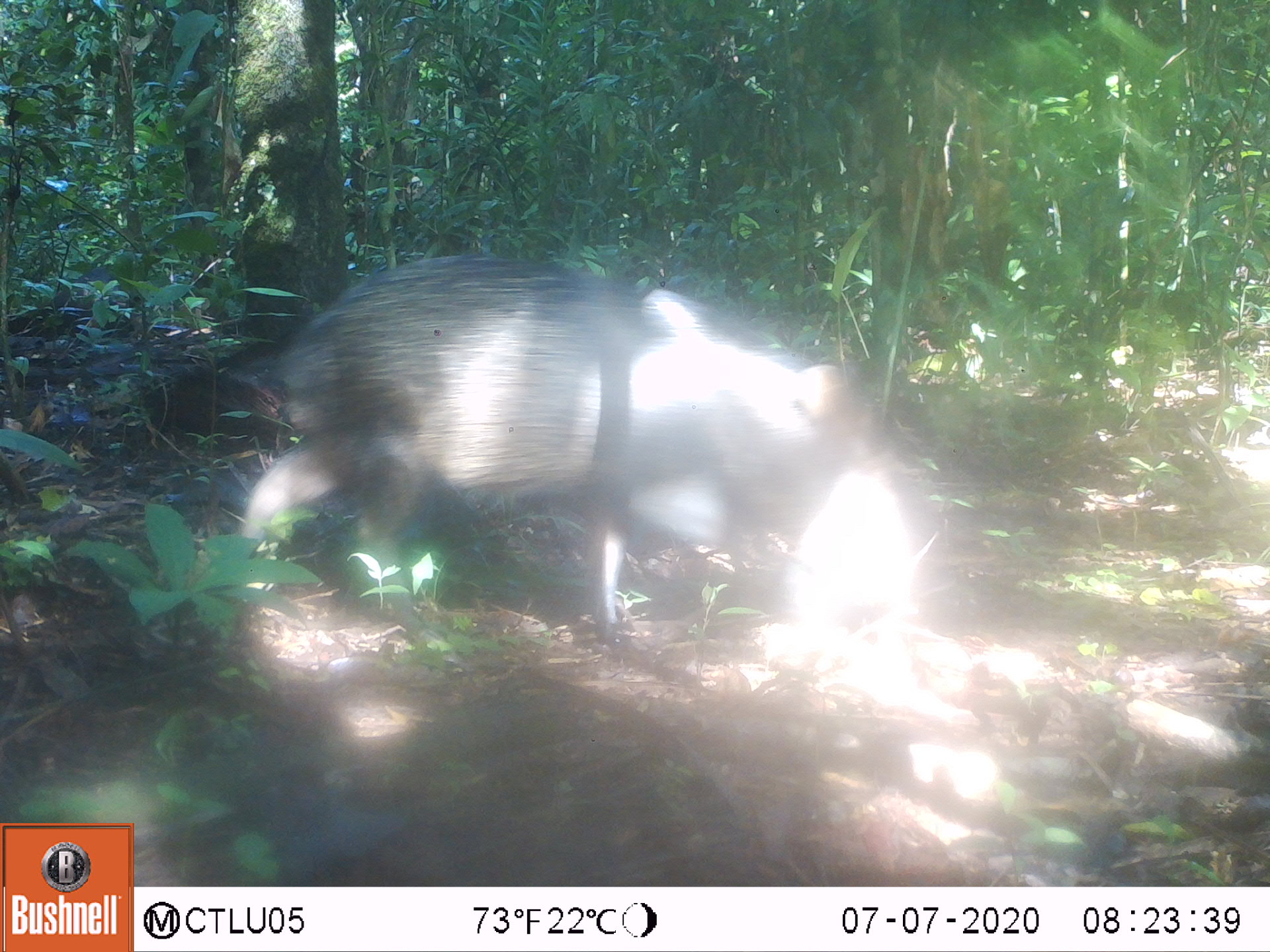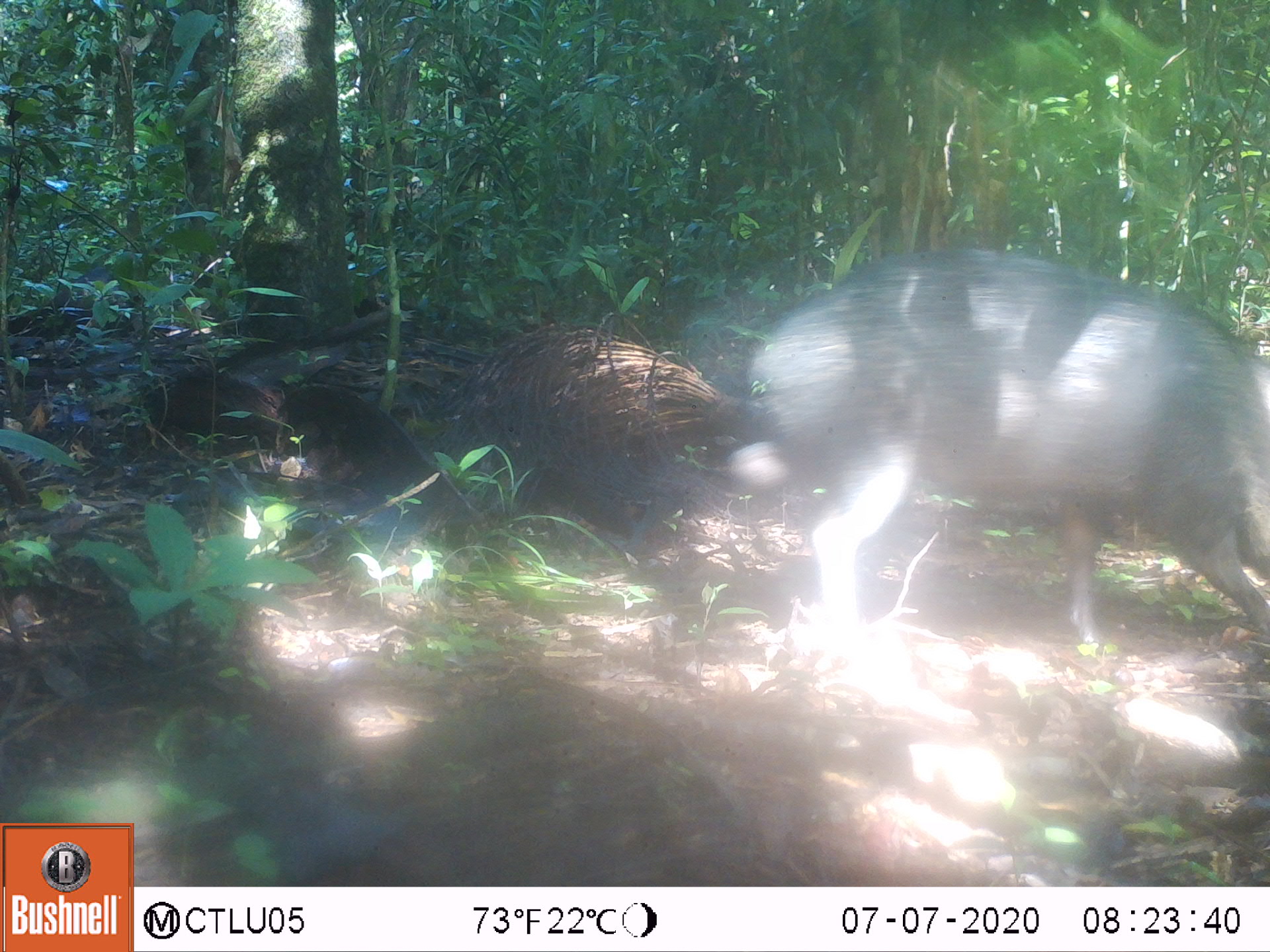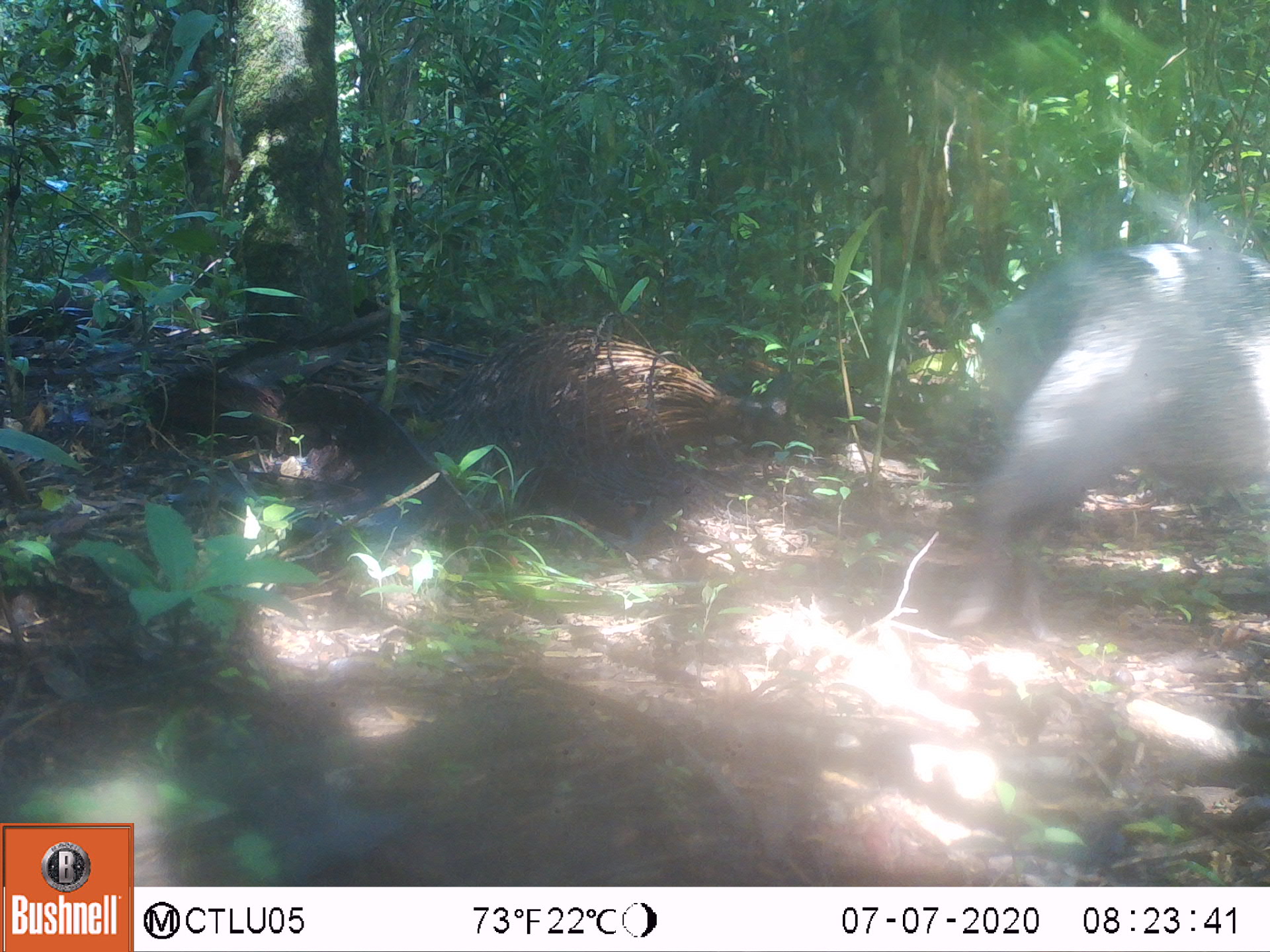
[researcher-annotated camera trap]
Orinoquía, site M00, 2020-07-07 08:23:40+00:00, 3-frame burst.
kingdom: Animalia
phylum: Chordata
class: Mammalia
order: Artiodactyla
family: Tayassuidae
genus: Pecari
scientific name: Pecari tajacu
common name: collared peccary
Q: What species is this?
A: Collared peccary (Pecari tajacu).